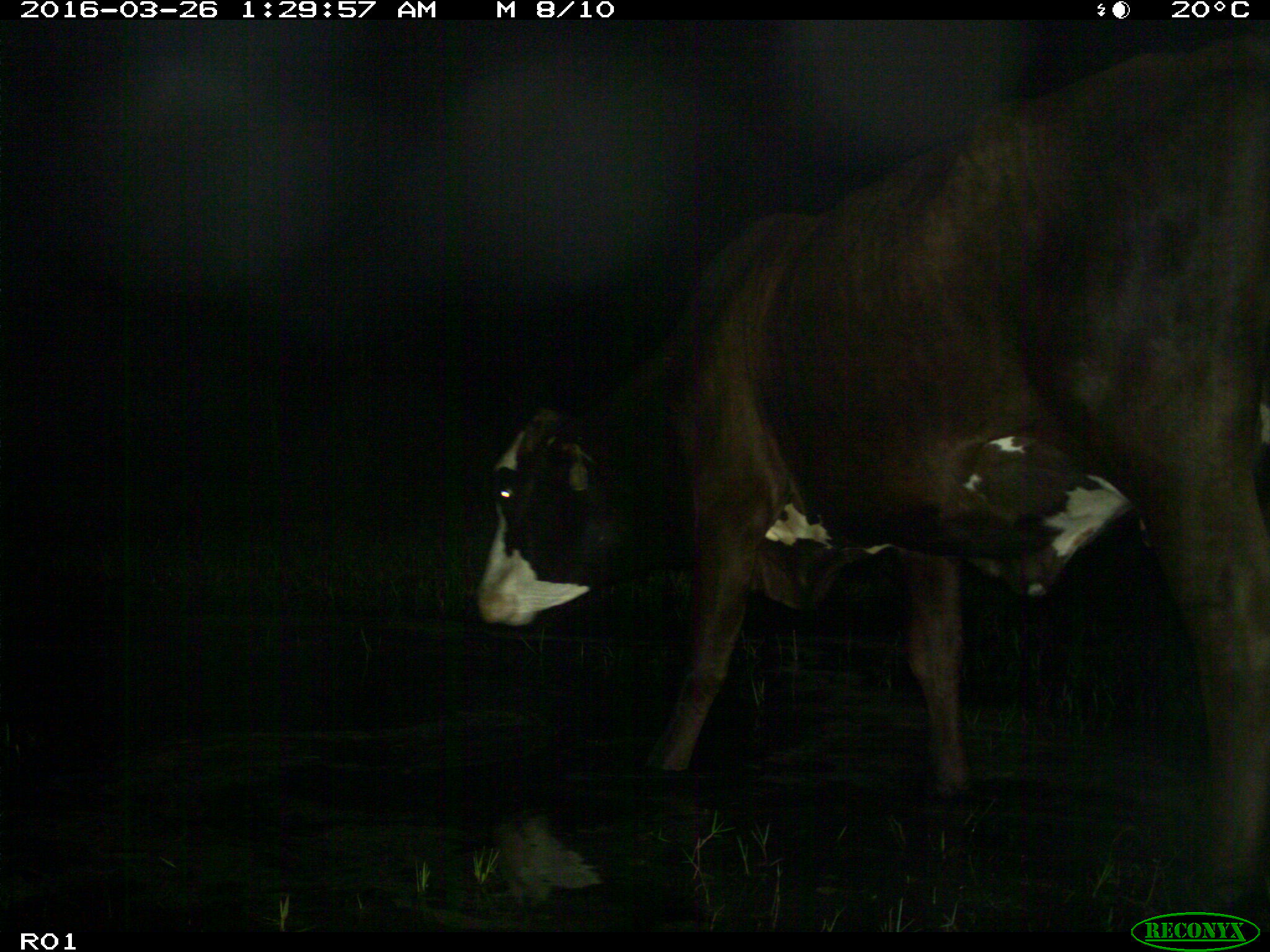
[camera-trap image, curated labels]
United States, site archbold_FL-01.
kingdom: Animalia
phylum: Chordata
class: Mammalia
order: Artiodactyla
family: Bovidae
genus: Bos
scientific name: Bos taurus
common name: domestic cow